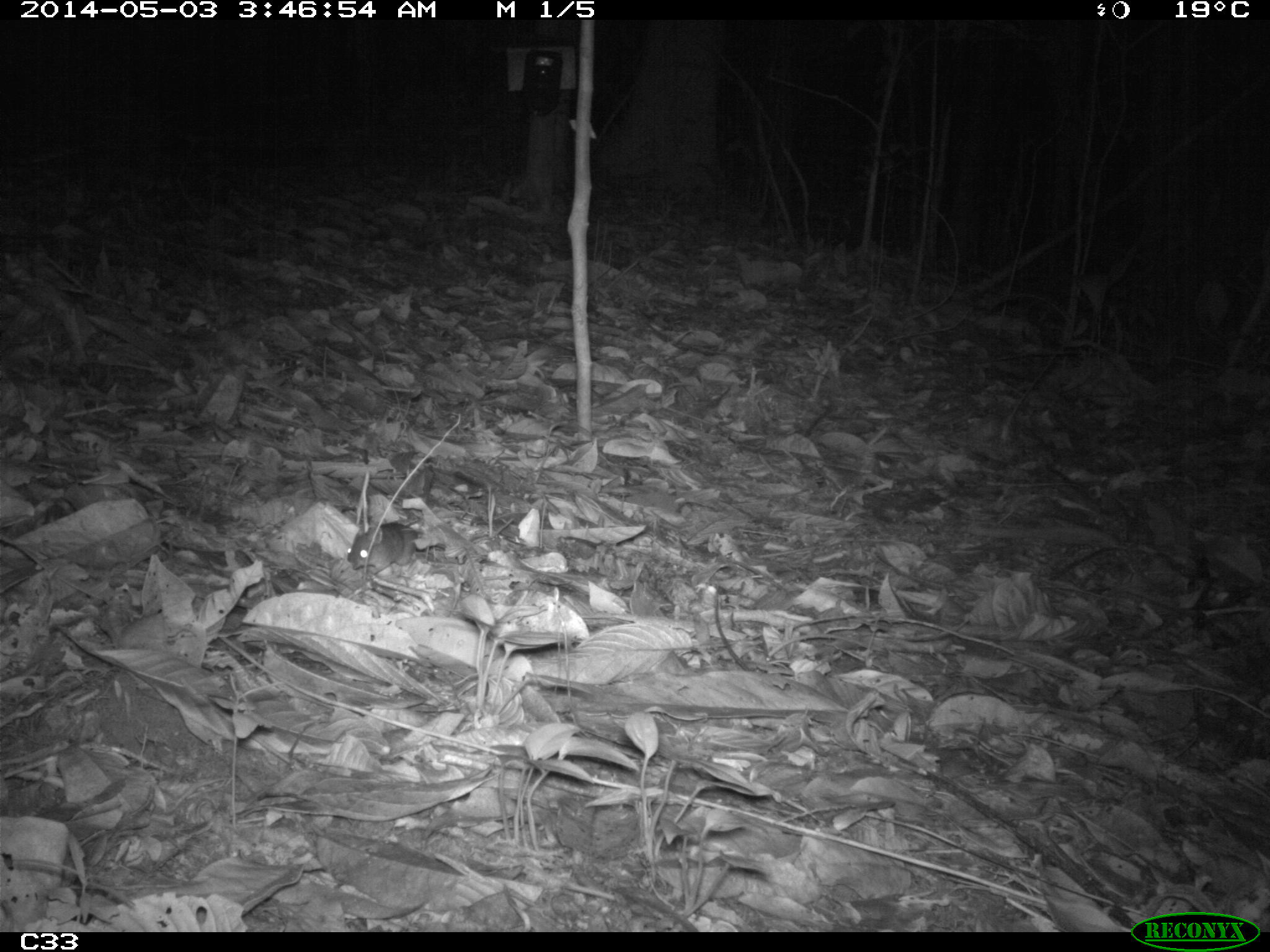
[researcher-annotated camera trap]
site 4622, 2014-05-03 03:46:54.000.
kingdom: Animalia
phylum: Chordata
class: Mammalia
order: Rodentia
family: Muridae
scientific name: Muridae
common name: mice, rats, and gerbils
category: unknown mouse or rat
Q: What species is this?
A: Unknown mouse or rat (mice, rats, and gerbils) (Muridae).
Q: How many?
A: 1.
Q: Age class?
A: Adult.